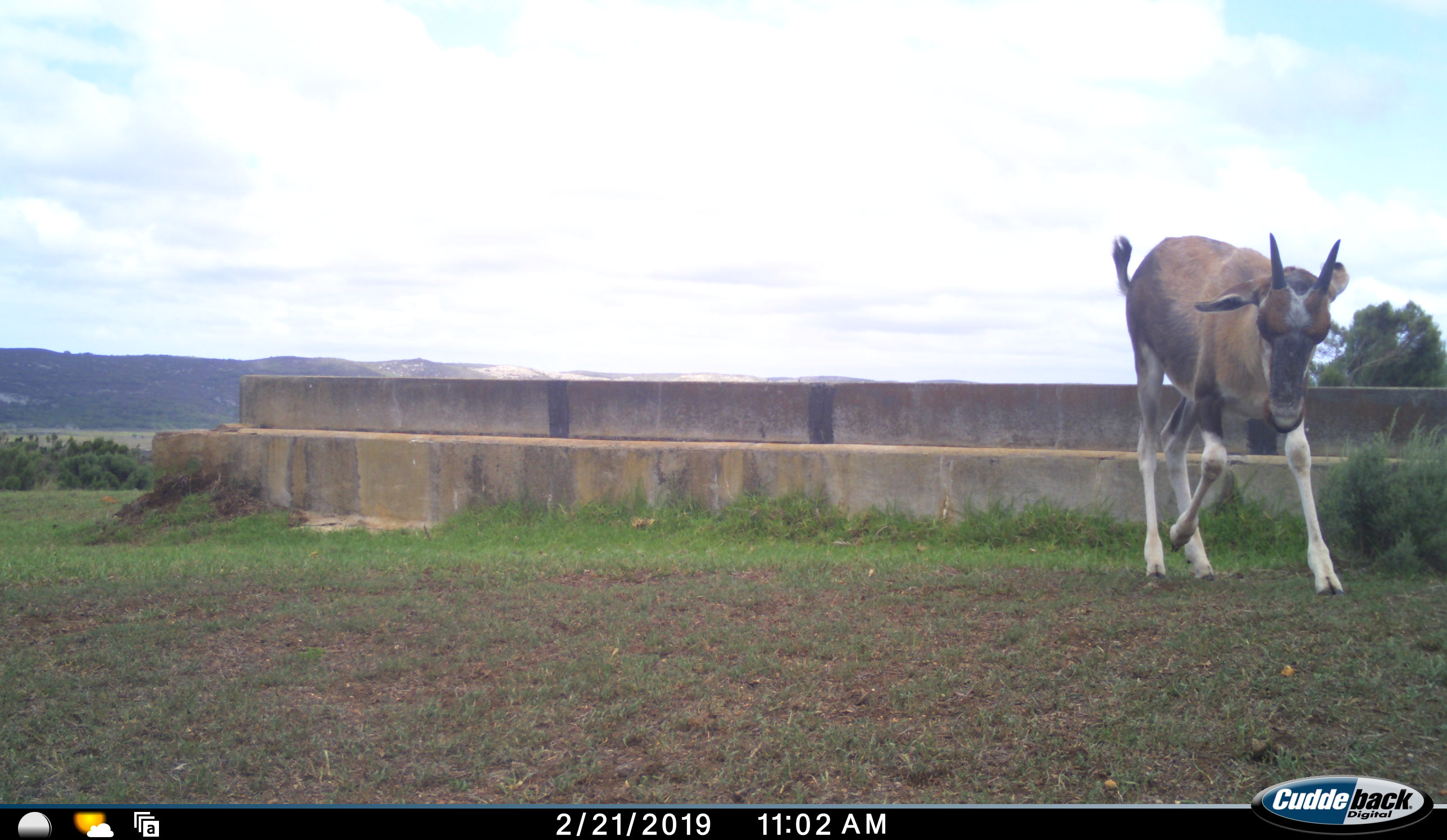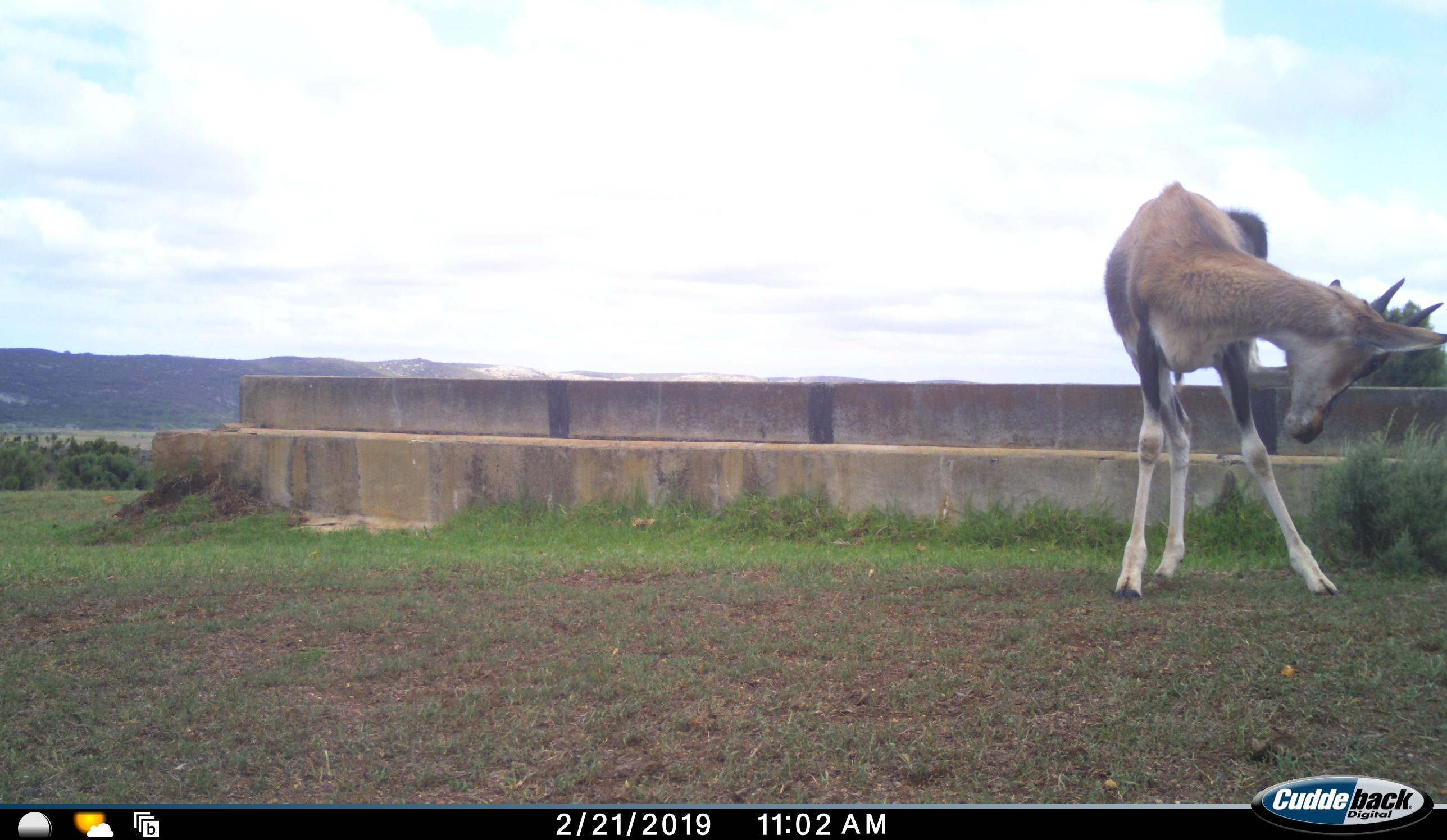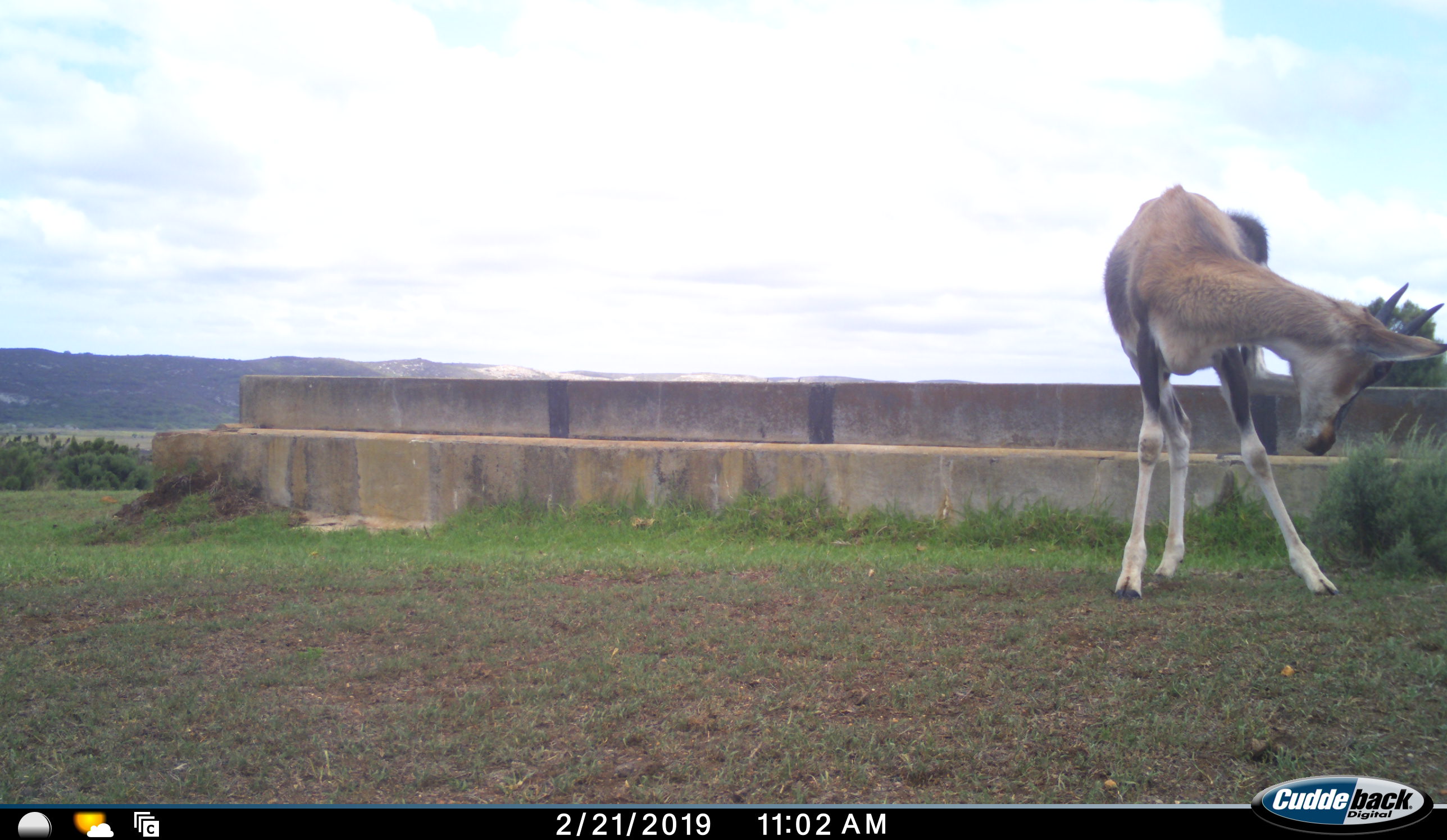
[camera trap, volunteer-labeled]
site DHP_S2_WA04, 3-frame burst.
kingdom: Animalia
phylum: Chordata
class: Mammalia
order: Artiodactyla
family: Bovidae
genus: Damaliscus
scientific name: Damaliscus pygargus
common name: bontebok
Bontebok (Damaliscus pygargus), count 1. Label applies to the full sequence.